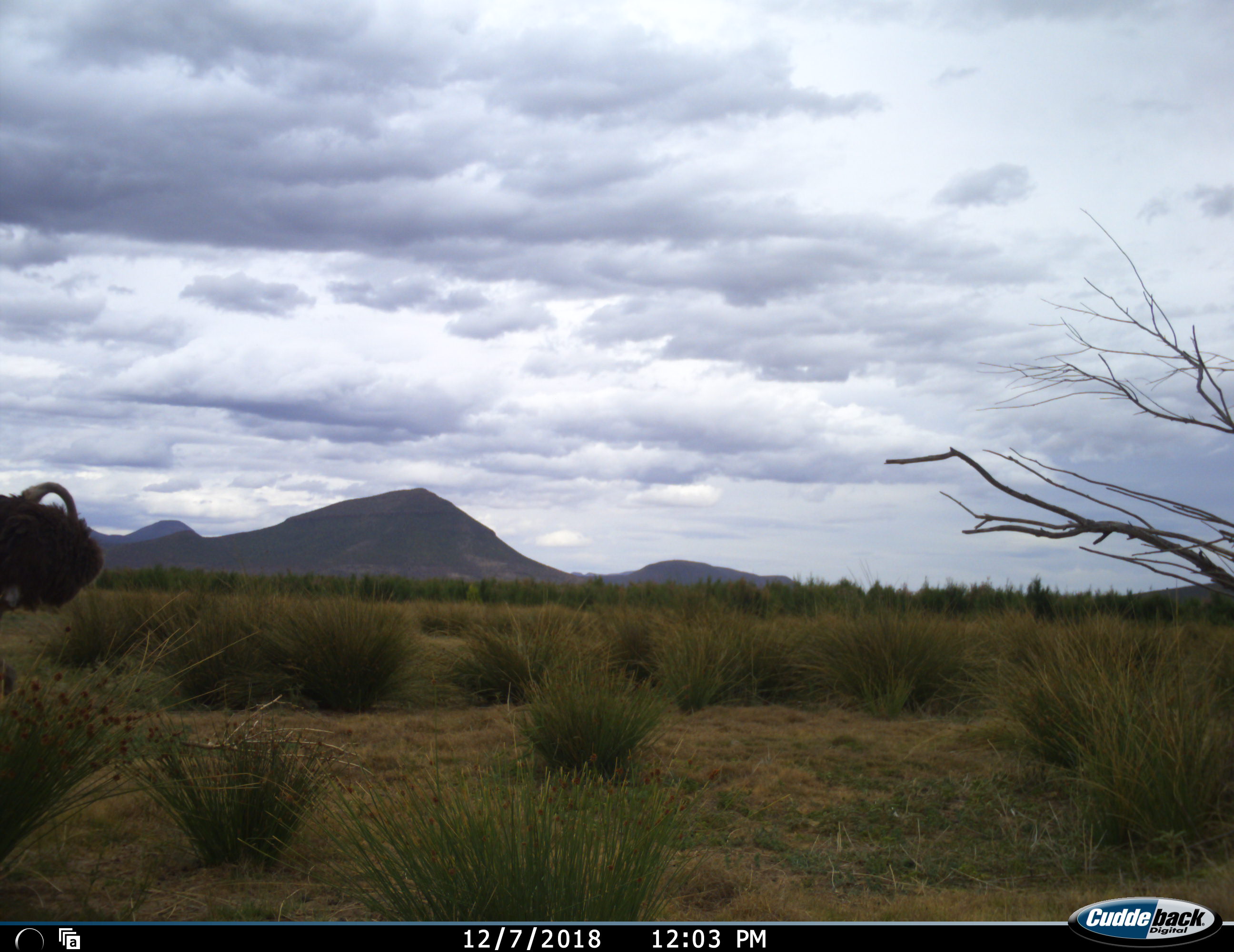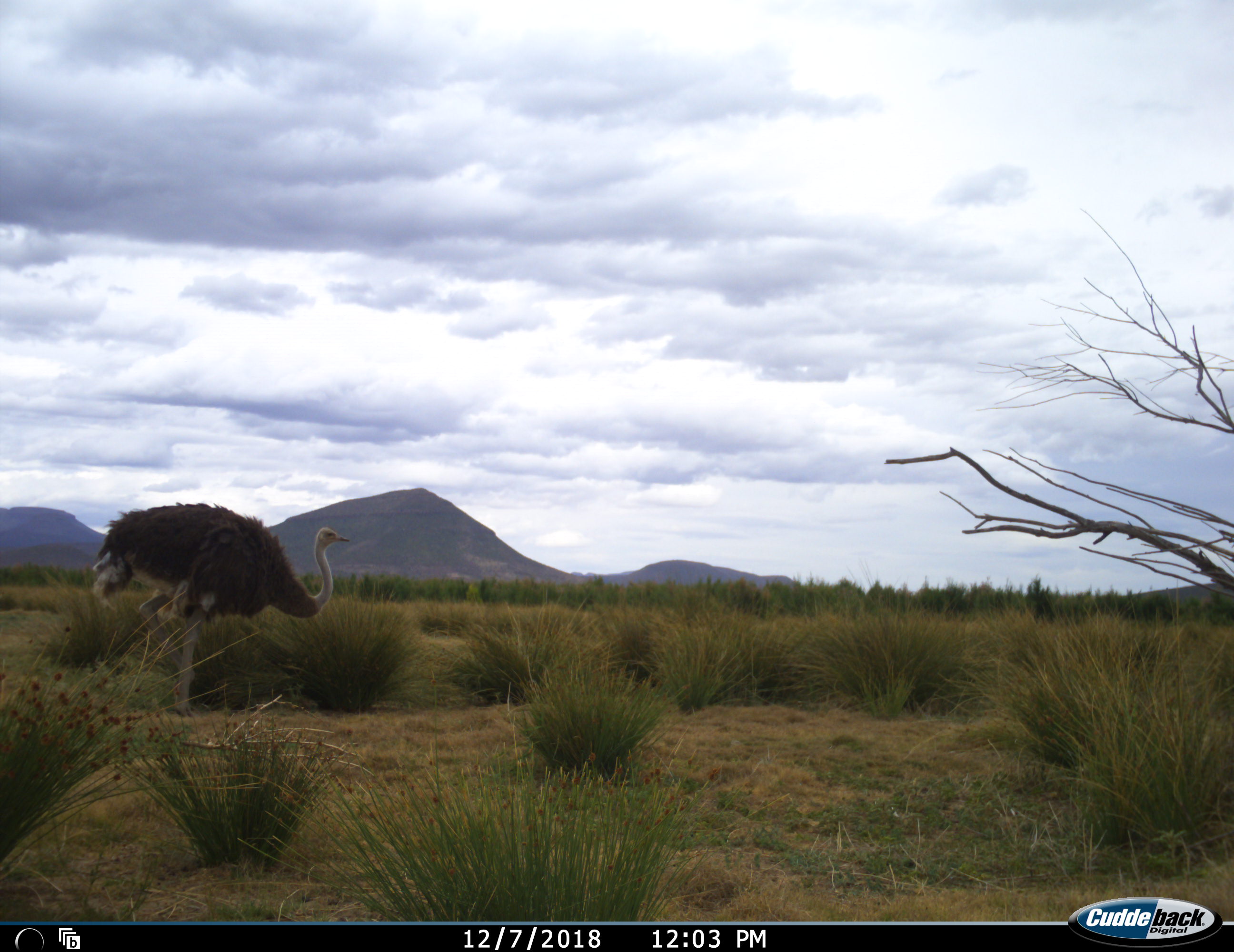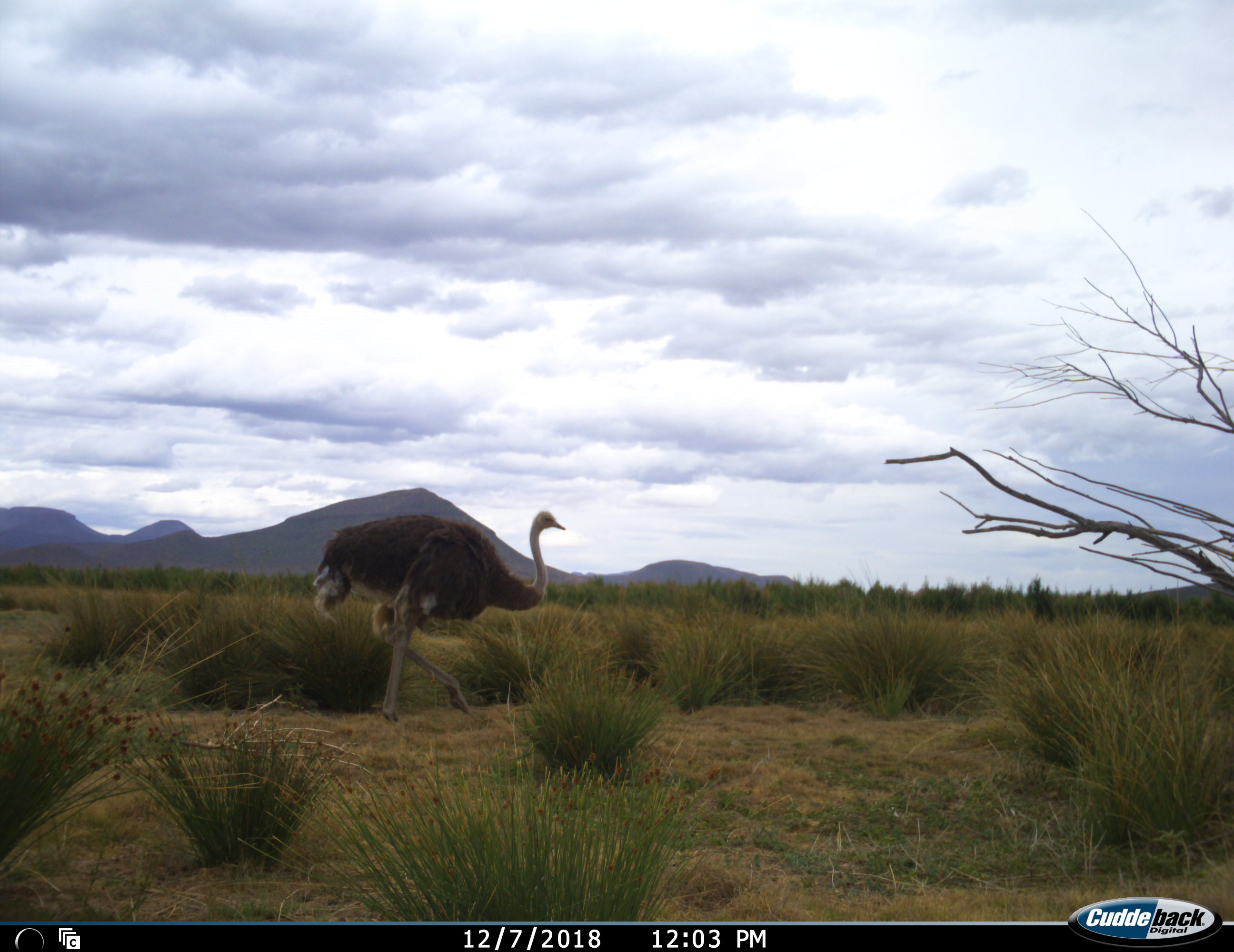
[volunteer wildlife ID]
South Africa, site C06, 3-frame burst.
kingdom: Animalia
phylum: Chordata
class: Aves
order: Struthioniformes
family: Struthionidae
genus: Struthio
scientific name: Struthio camelus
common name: ostrich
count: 1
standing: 10%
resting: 0%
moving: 90%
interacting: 0%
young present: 0%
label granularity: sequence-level